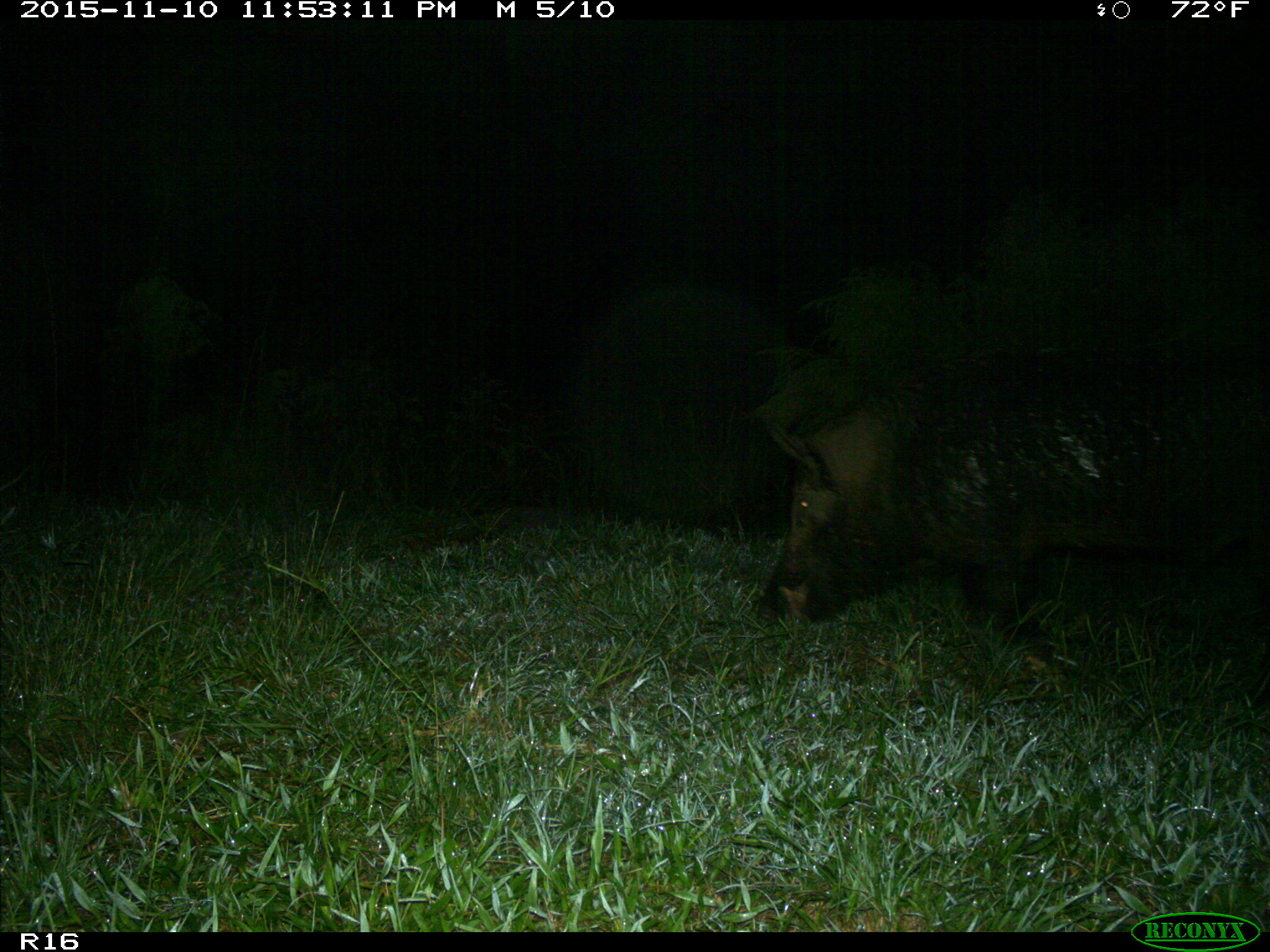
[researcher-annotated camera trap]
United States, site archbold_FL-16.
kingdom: Animalia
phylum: Chordata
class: Mammalia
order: Artiodactyla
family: Suidae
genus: Sus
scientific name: Sus scrofa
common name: wild boar